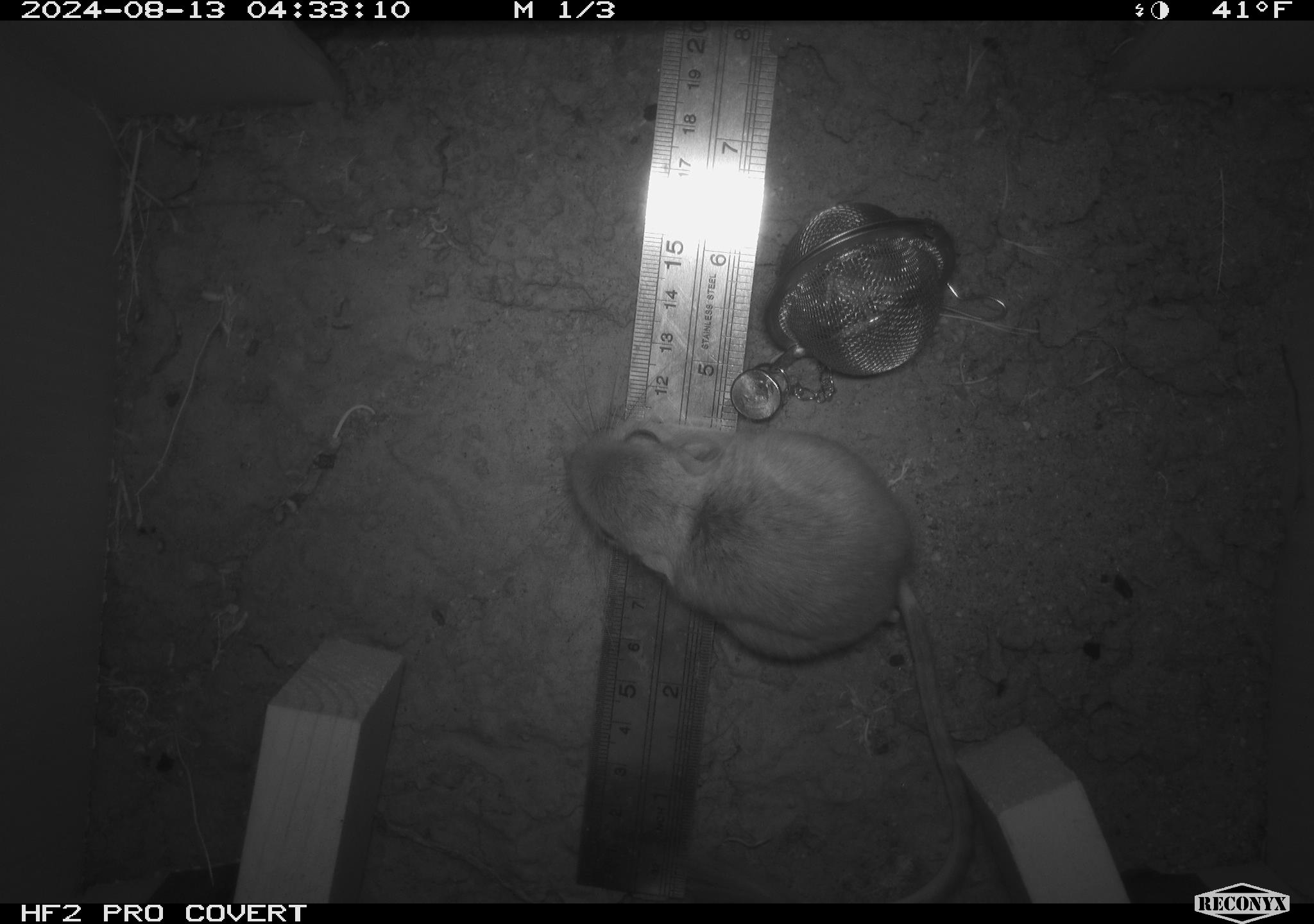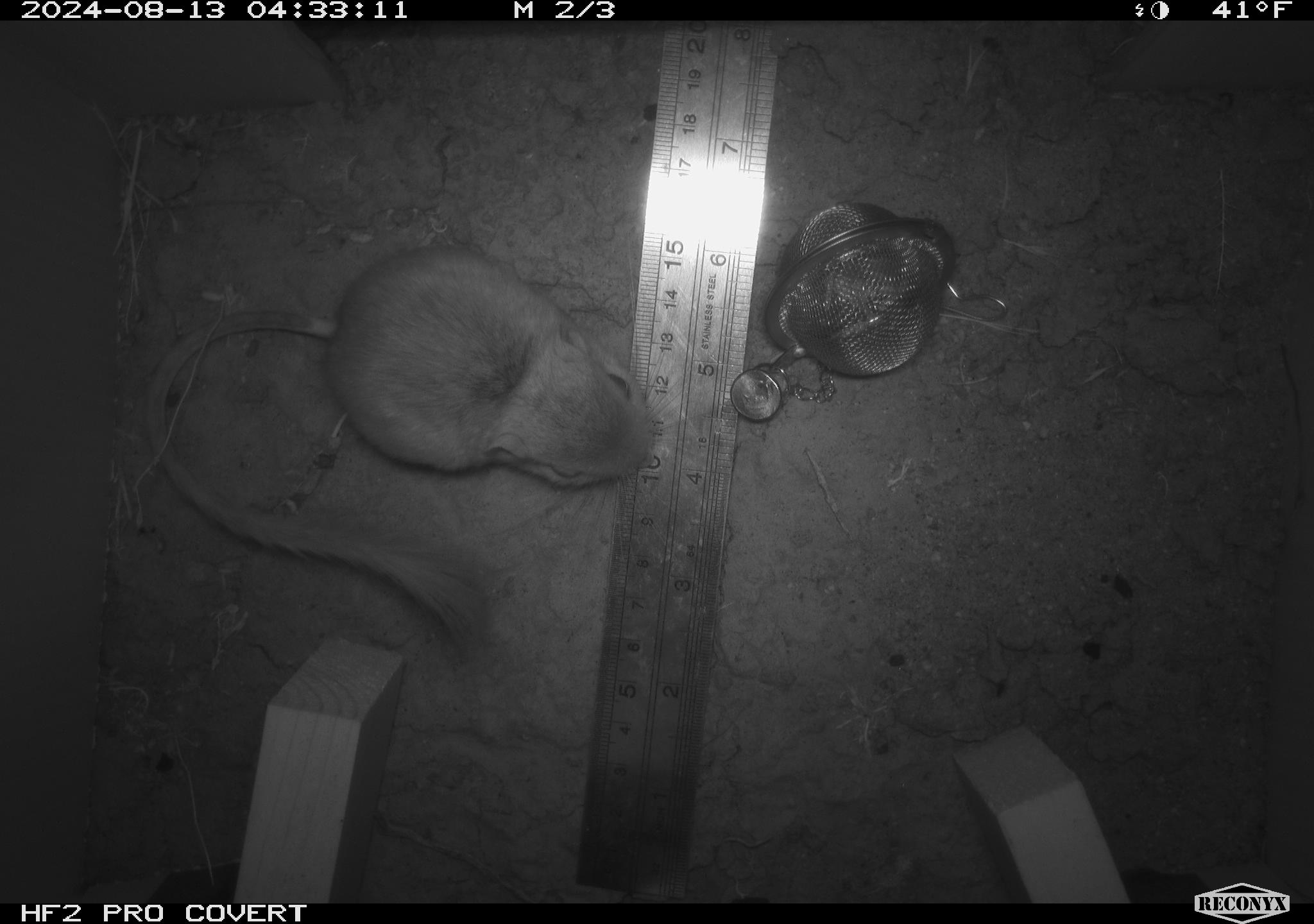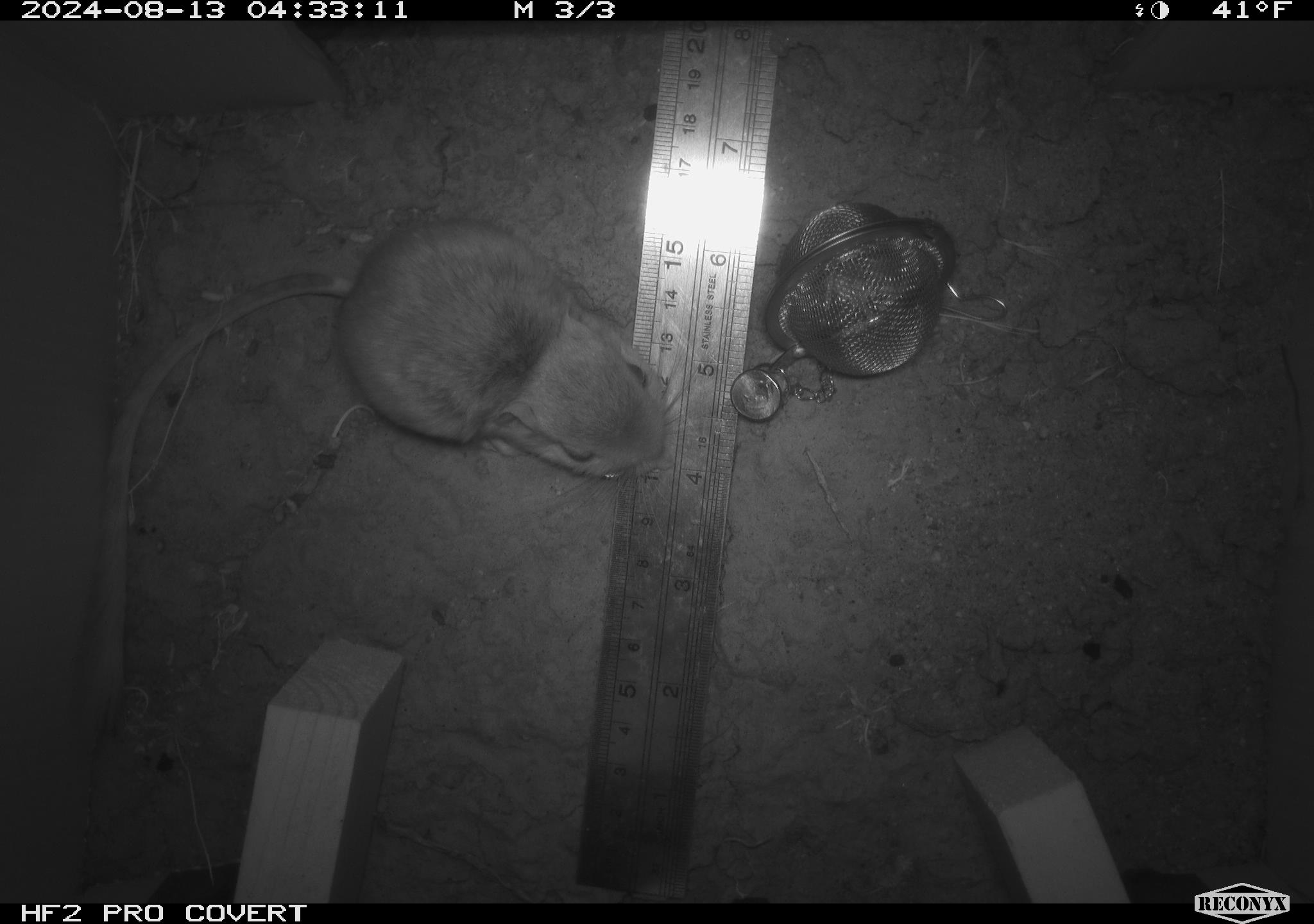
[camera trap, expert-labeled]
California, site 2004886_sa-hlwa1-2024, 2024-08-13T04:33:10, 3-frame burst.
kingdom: Animalia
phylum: Chordata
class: Mammalia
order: Rodentia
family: Heteromyidae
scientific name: Heteromyidae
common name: kangaroo rats and pocket mice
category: heteromyidae family